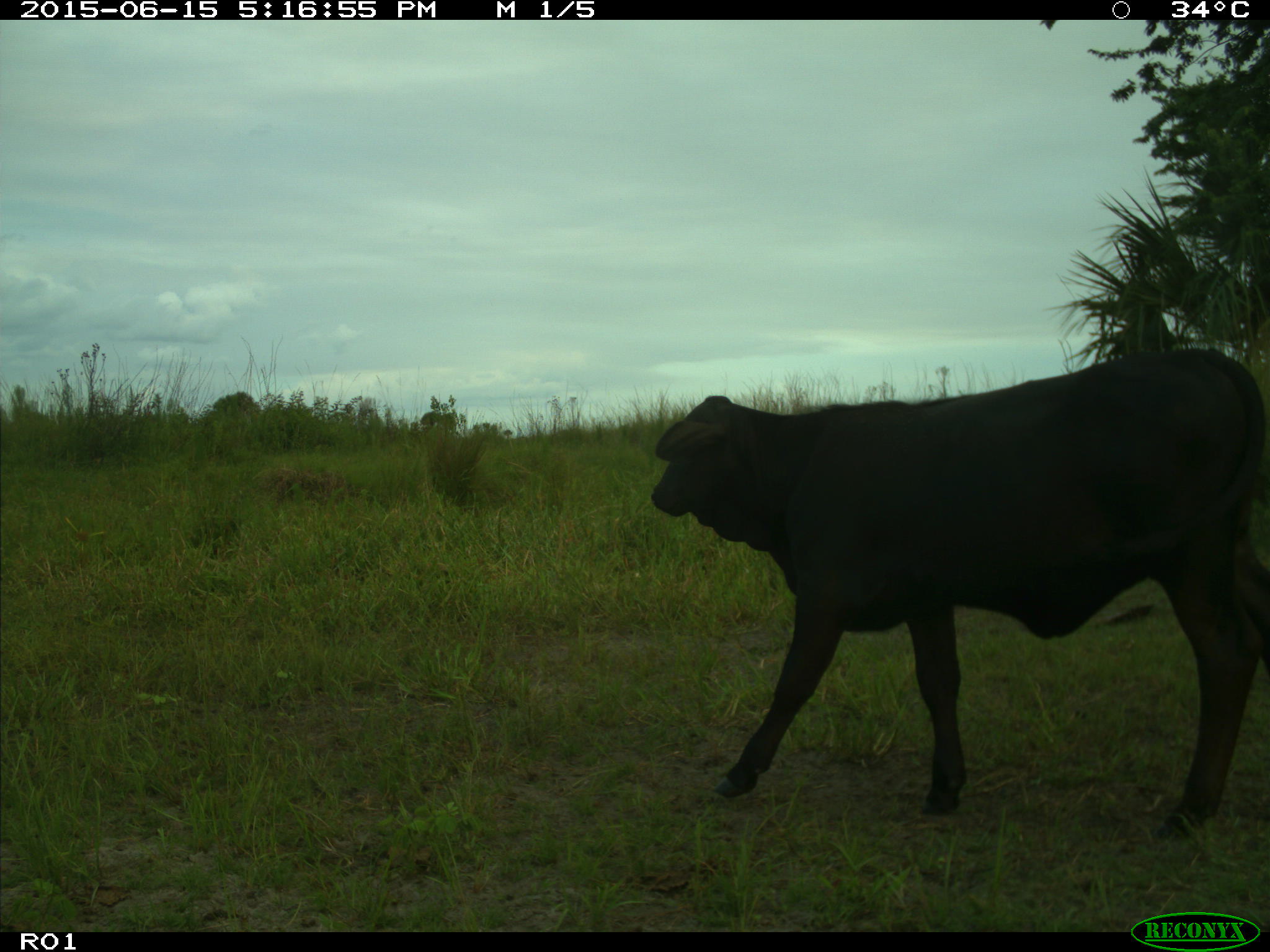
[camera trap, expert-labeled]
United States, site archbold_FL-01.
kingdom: Animalia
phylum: Chordata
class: Mammalia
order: Artiodactyla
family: Bovidae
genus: Bos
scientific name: Bos taurus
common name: domestic cow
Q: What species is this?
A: Bos taurus (domestic cow).